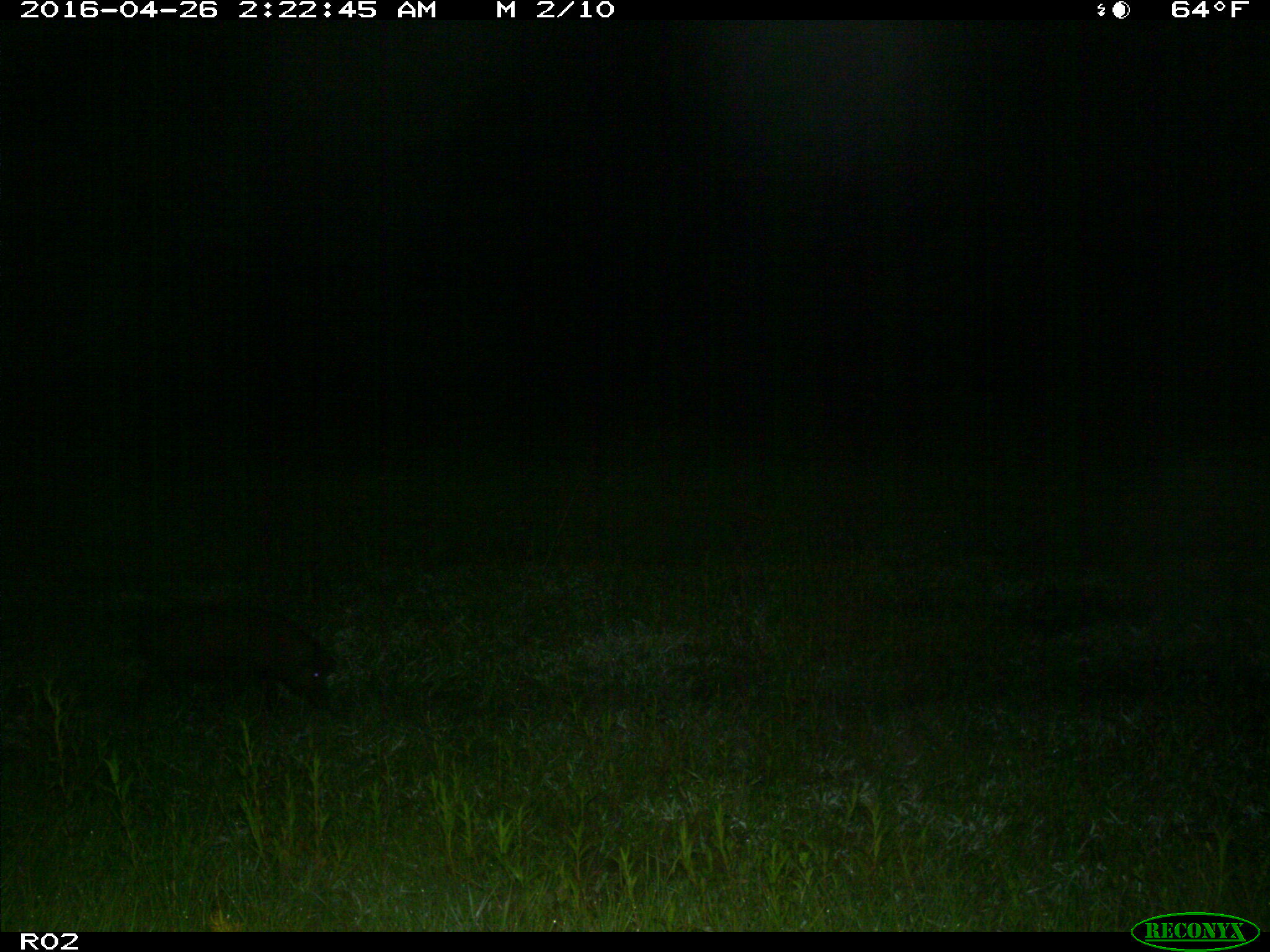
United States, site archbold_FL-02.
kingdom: Animalia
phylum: Chordata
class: Mammalia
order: Artiodactyla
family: Suidae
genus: Sus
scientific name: Sus scrofa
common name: wild boar